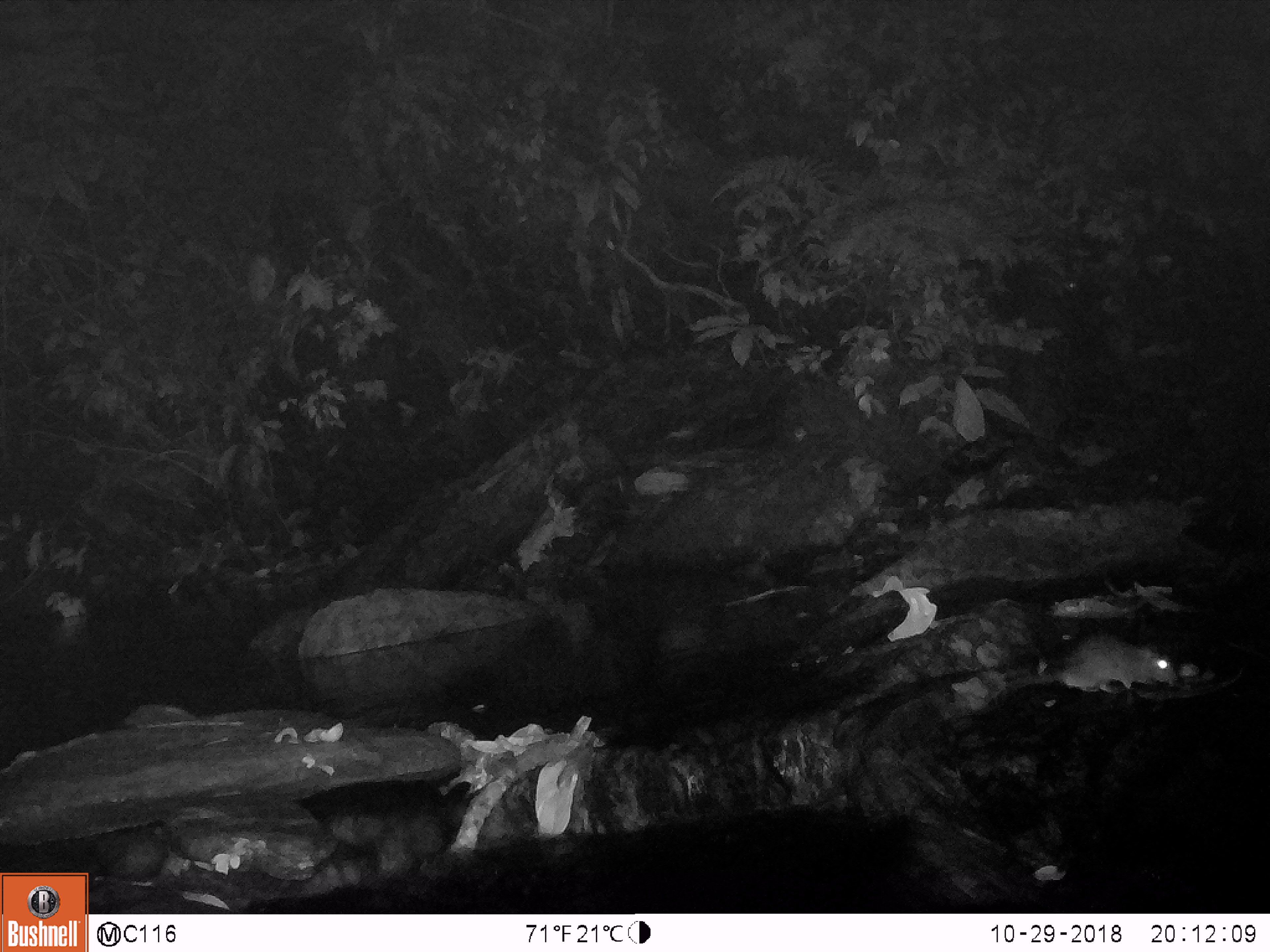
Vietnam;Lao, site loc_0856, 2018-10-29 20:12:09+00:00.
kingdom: Animalia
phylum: Chordata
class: Mammalia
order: Rodentia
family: Muridae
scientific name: Muridae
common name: old-world mice and rats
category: unidentified murid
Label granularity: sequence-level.